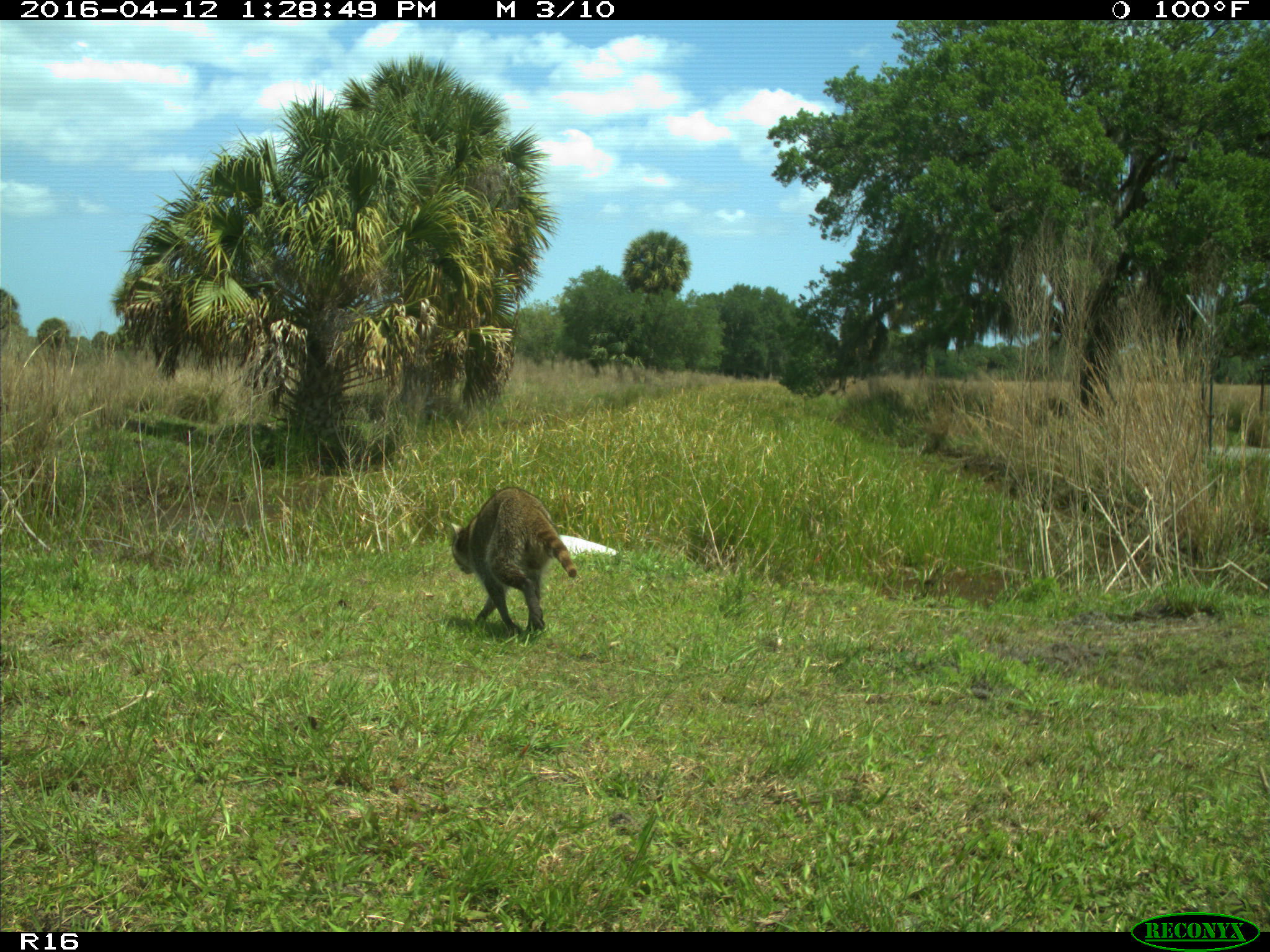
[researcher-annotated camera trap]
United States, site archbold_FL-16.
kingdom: Animalia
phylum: Chordata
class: Mammalia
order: Carnivora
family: Procyonidae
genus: Procyon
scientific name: Procyon lotor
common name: common raccoon